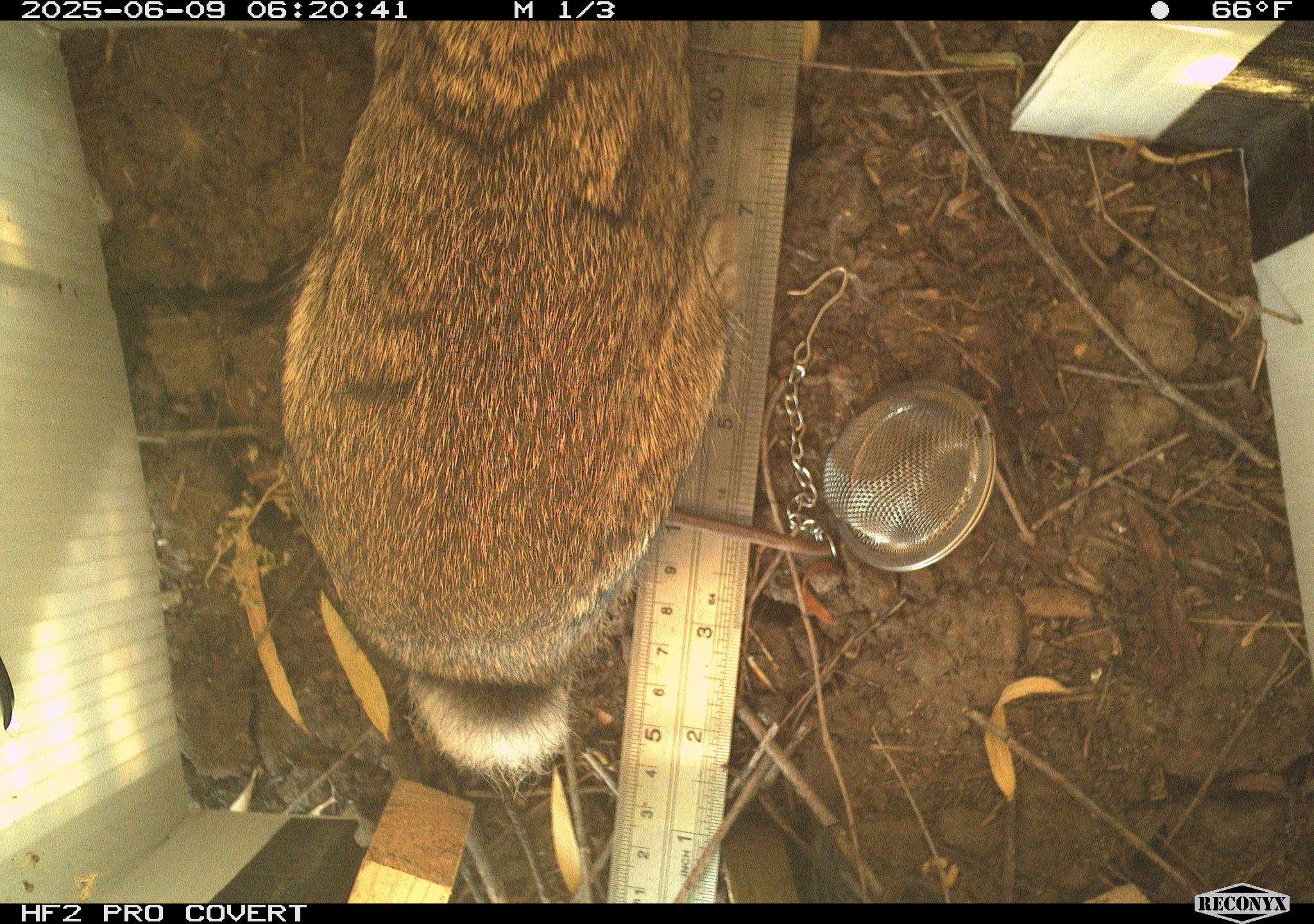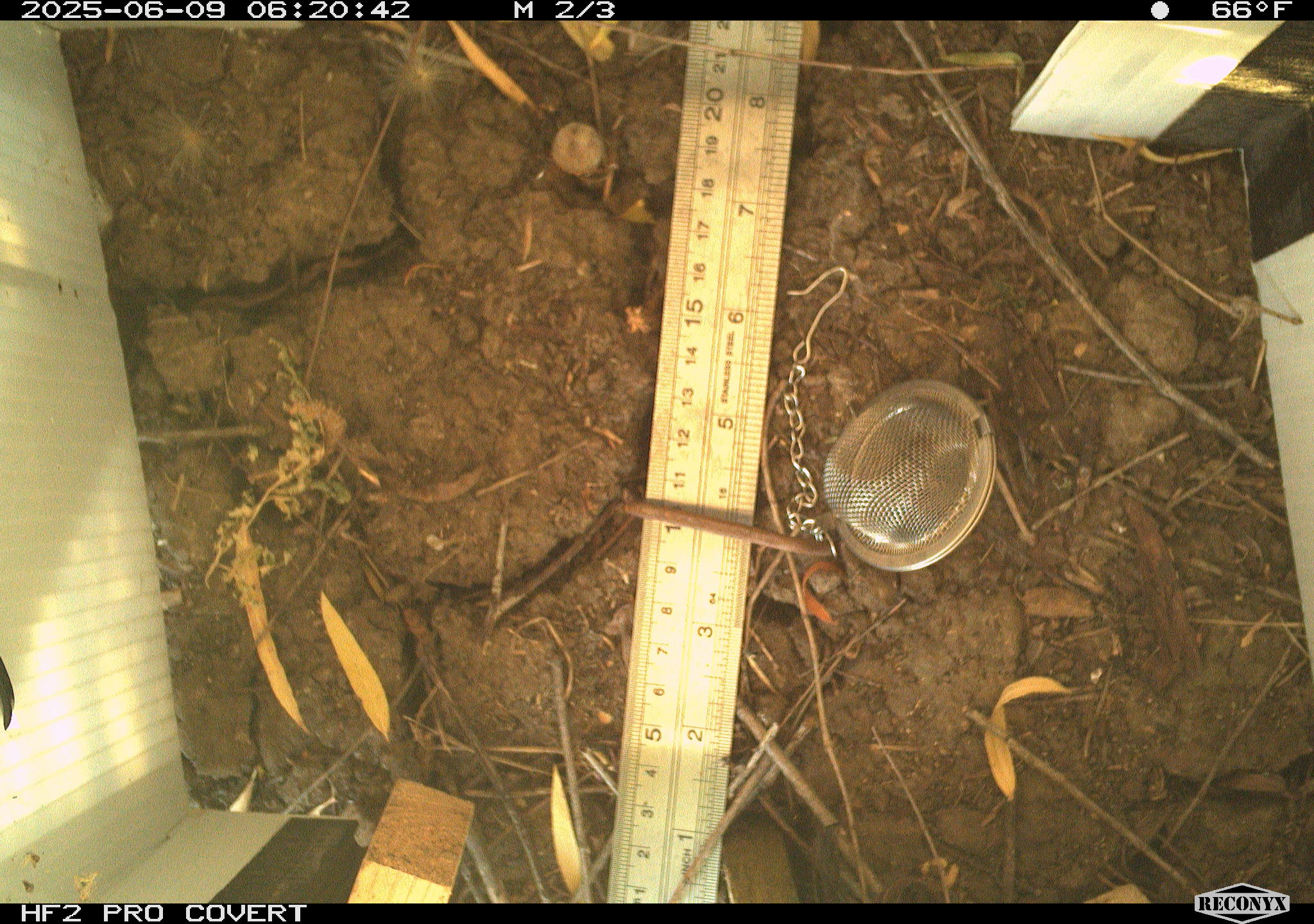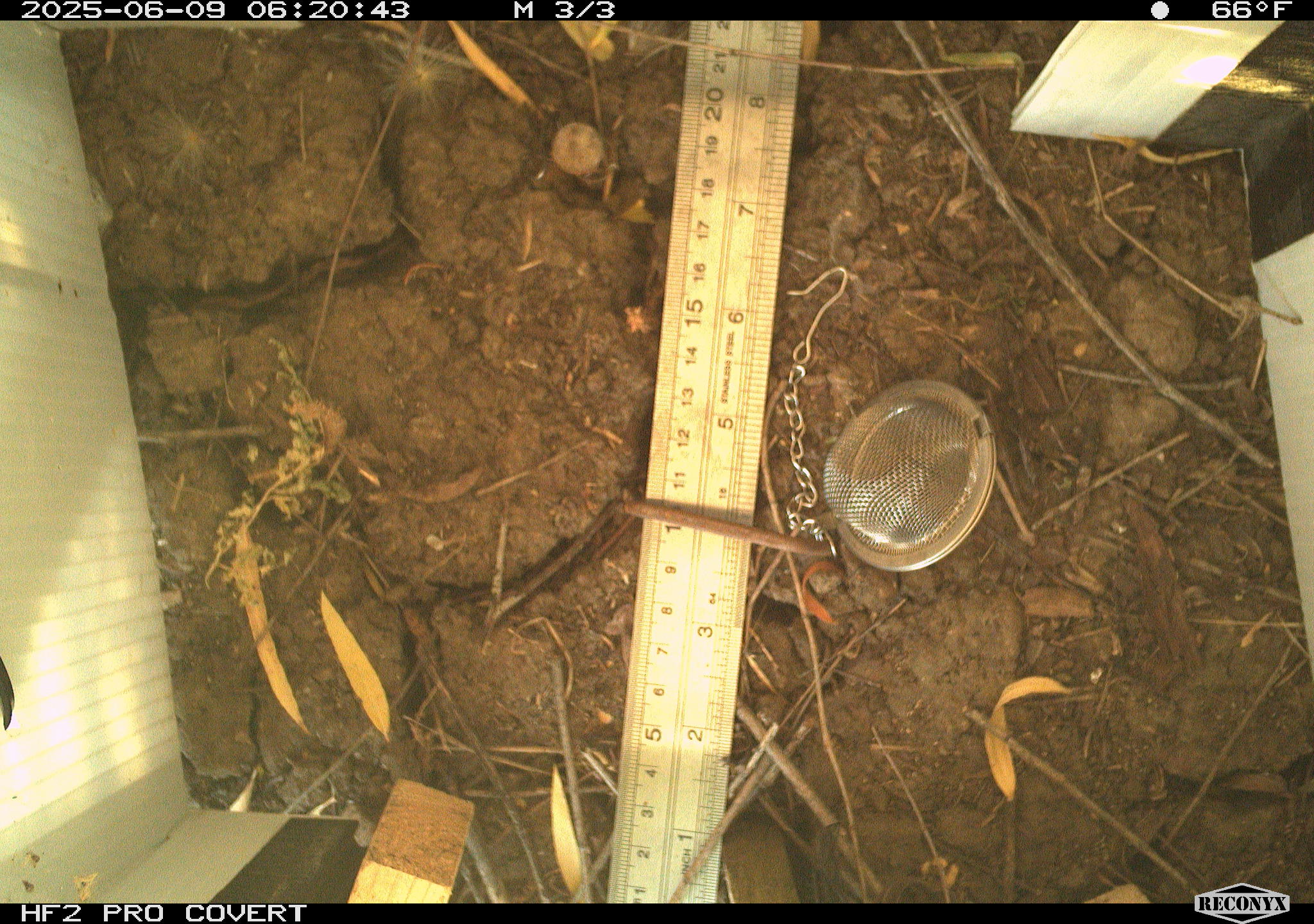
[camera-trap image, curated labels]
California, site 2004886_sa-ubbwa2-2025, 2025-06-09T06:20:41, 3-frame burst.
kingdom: Animalia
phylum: Chordata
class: Mammalia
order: Lagomorpha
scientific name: Lagomorpha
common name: hares, rabbits, and pikas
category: lagomorpha order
Lagomorpha order (hares, rabbits, and pikas) (Lagomorpha).